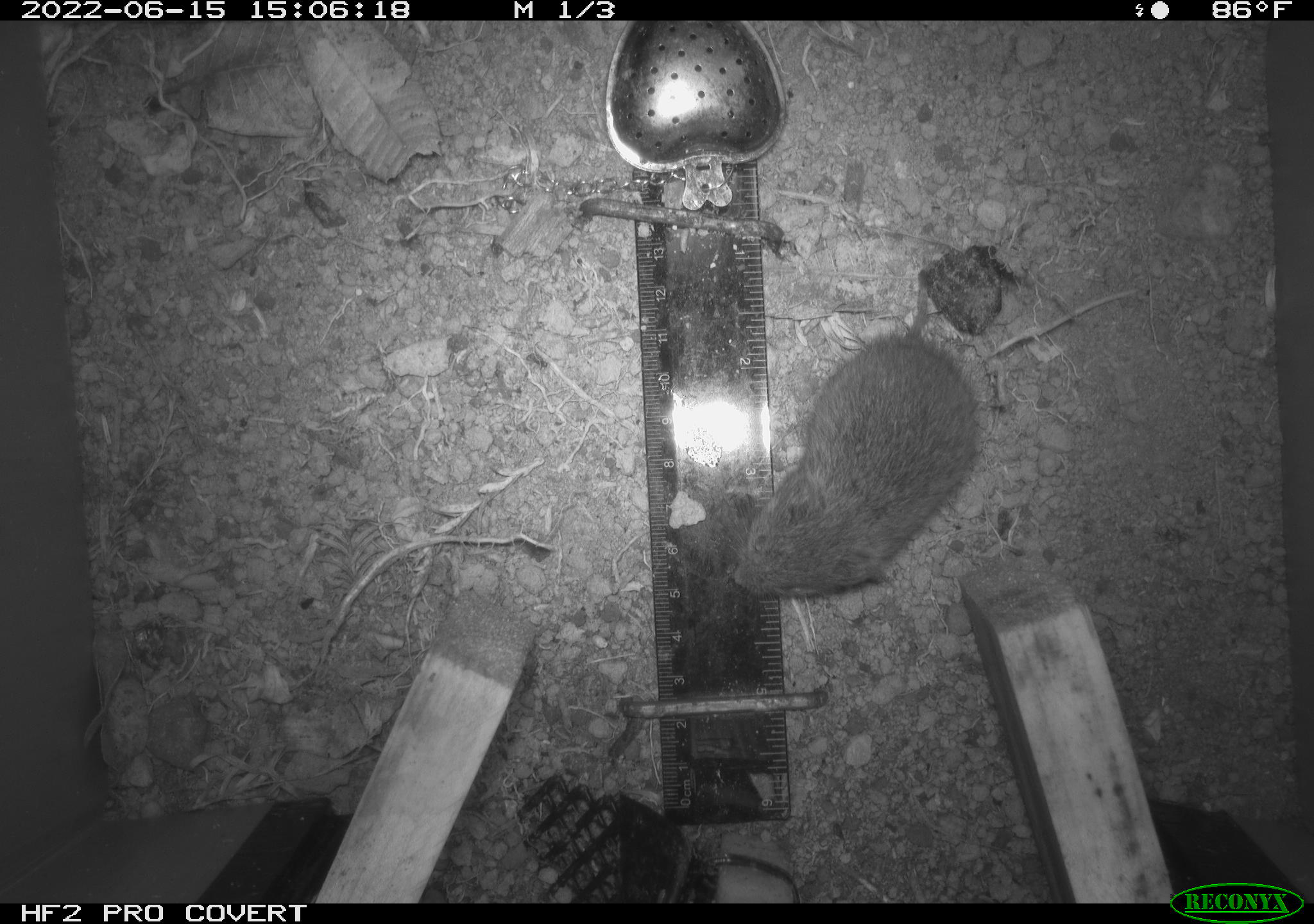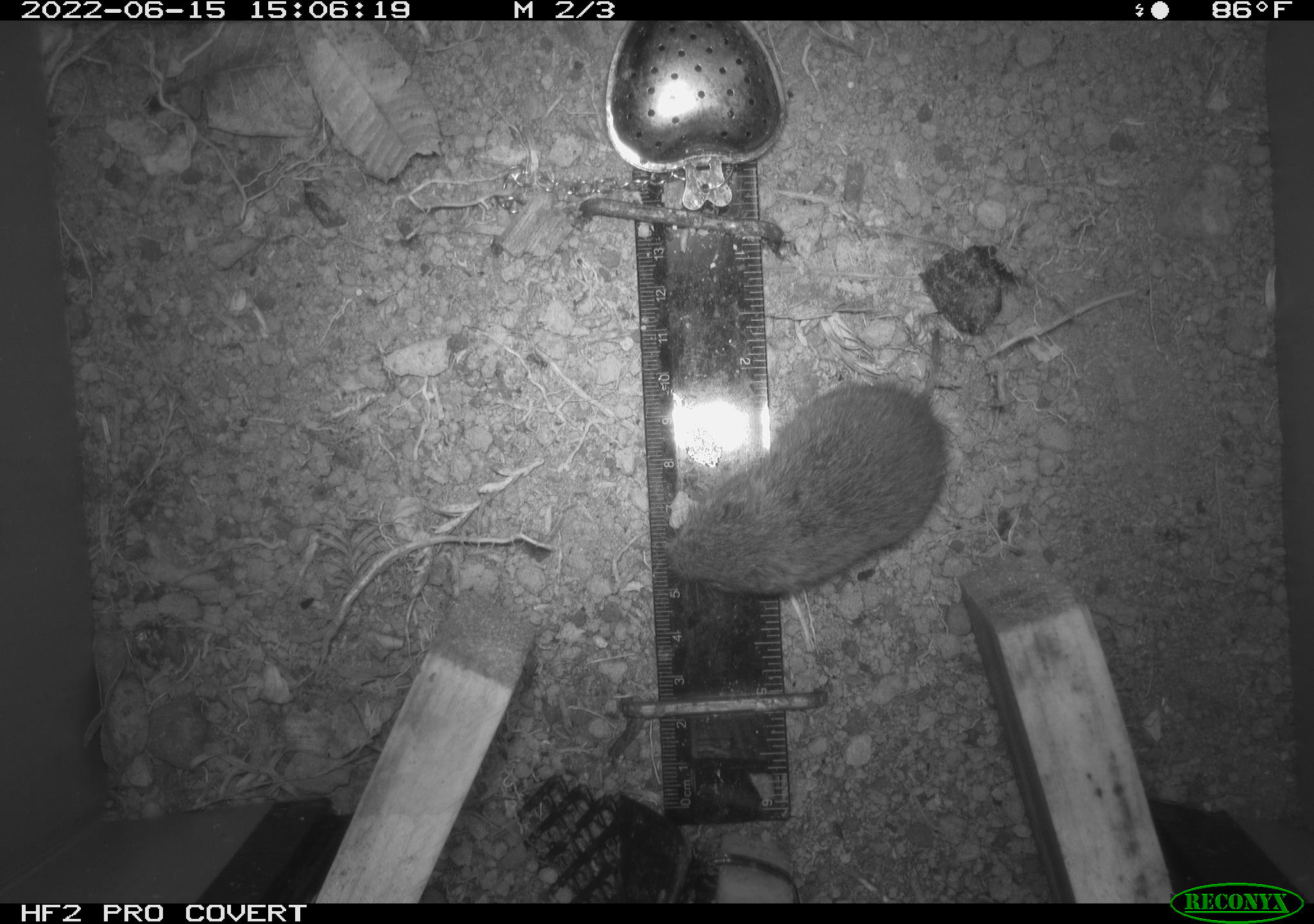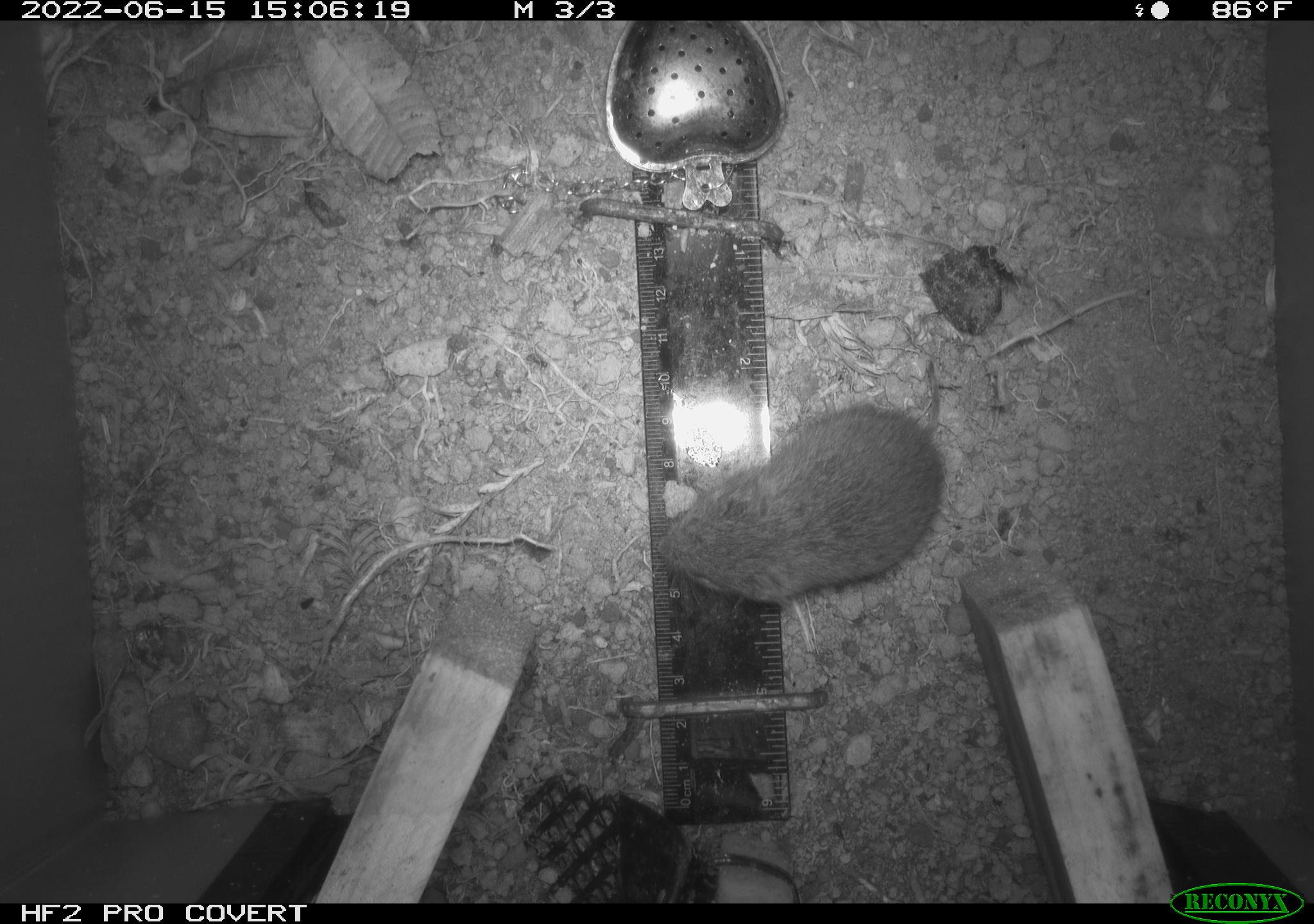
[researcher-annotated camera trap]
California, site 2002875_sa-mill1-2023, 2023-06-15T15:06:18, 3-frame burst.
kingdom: Animalia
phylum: Chordata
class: Mammalia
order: Rodentia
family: Cricetidae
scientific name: Arvicolinae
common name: voles, lemmings, and muskrats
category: arvicolinae subfamily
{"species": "arvicolinae subfamily (voles, lemmings, and muskrats) (Arvicolinae)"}